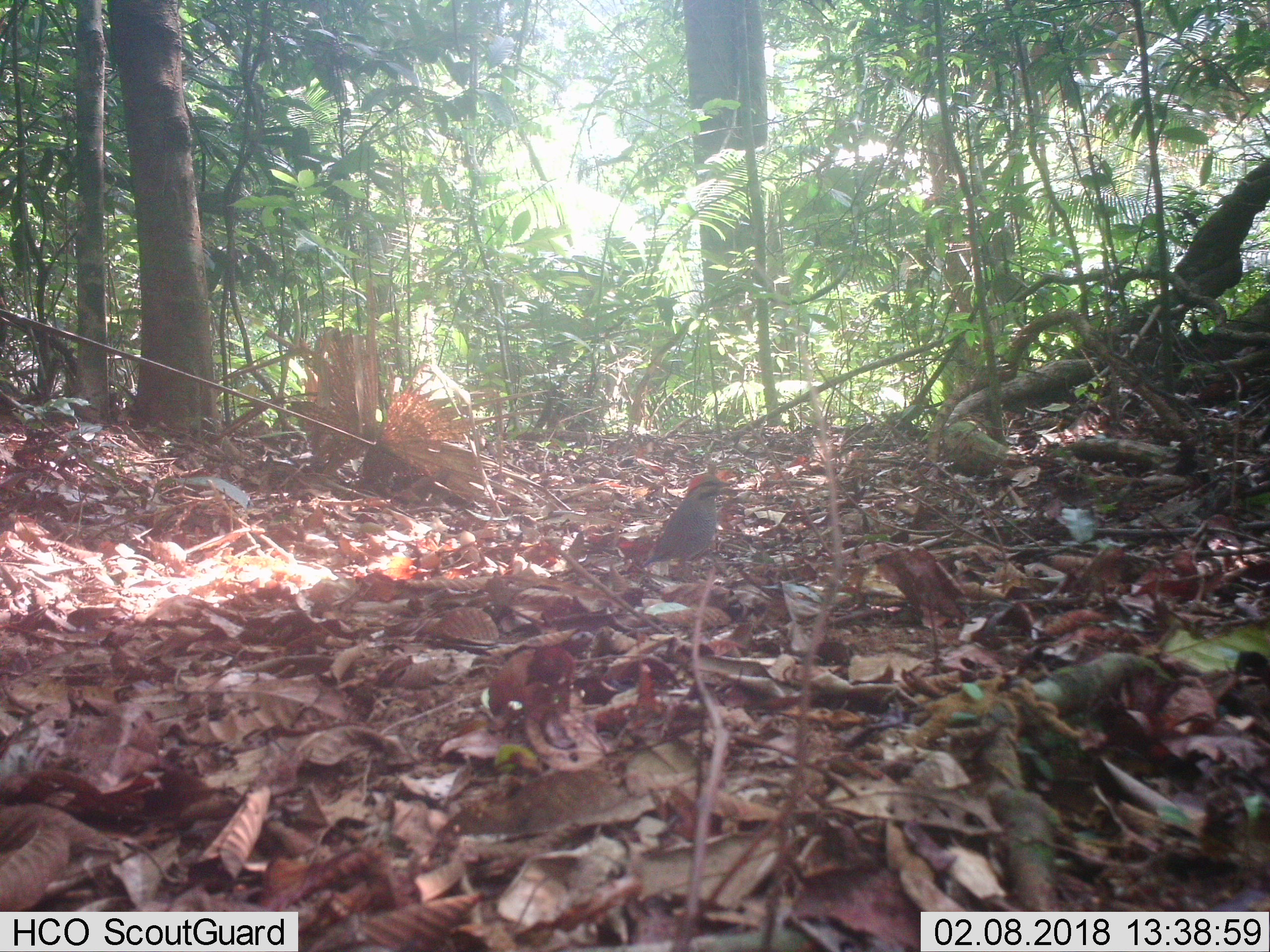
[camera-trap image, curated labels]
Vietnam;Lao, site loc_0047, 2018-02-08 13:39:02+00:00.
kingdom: Animalia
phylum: Chordata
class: Aves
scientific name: Aves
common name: bird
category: unidentified bird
Unidentified bird (bird) (Aves). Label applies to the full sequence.